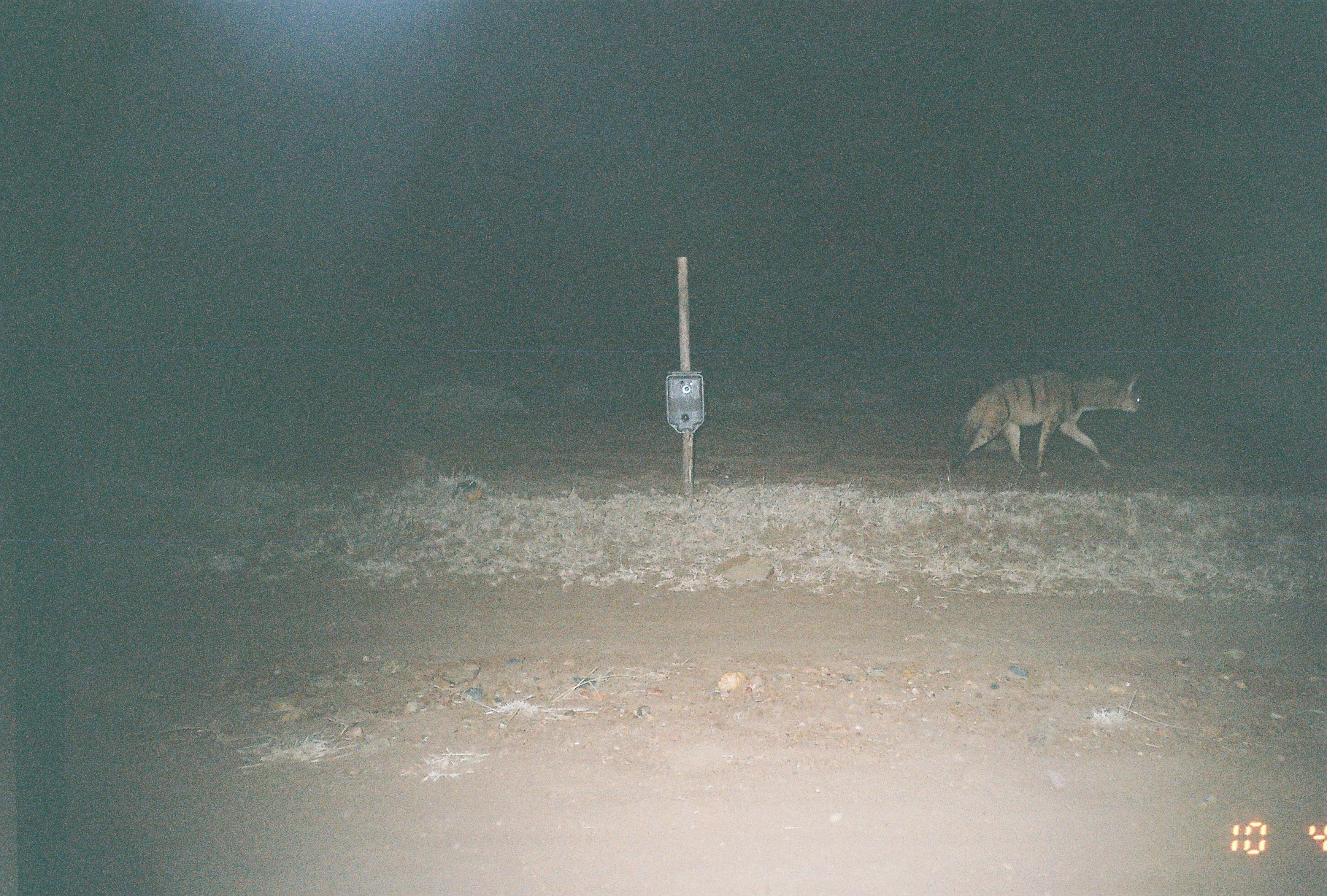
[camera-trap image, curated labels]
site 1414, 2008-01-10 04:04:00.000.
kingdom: Animalia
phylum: Chordata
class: Mammalia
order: Carnivora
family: Hyaenidae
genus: Proteles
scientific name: Proteles cristatus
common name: aardwolf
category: proteles cristata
Proteles cristata (aardwolf) (Proteles cristatus), count 1.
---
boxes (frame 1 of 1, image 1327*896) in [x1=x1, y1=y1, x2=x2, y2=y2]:
proteles cristata: [x1=947, y1=369, x2=1148, y2=480]